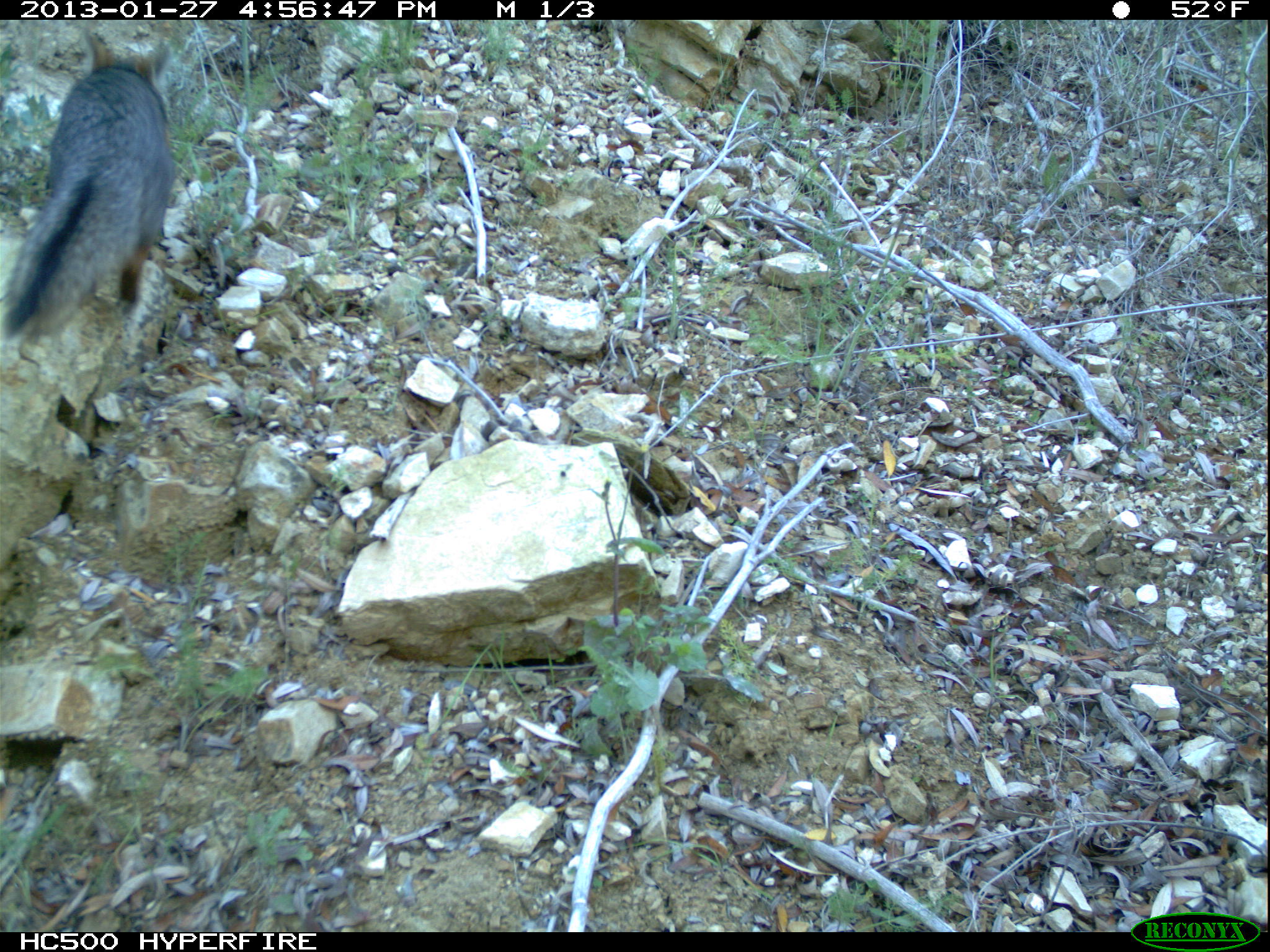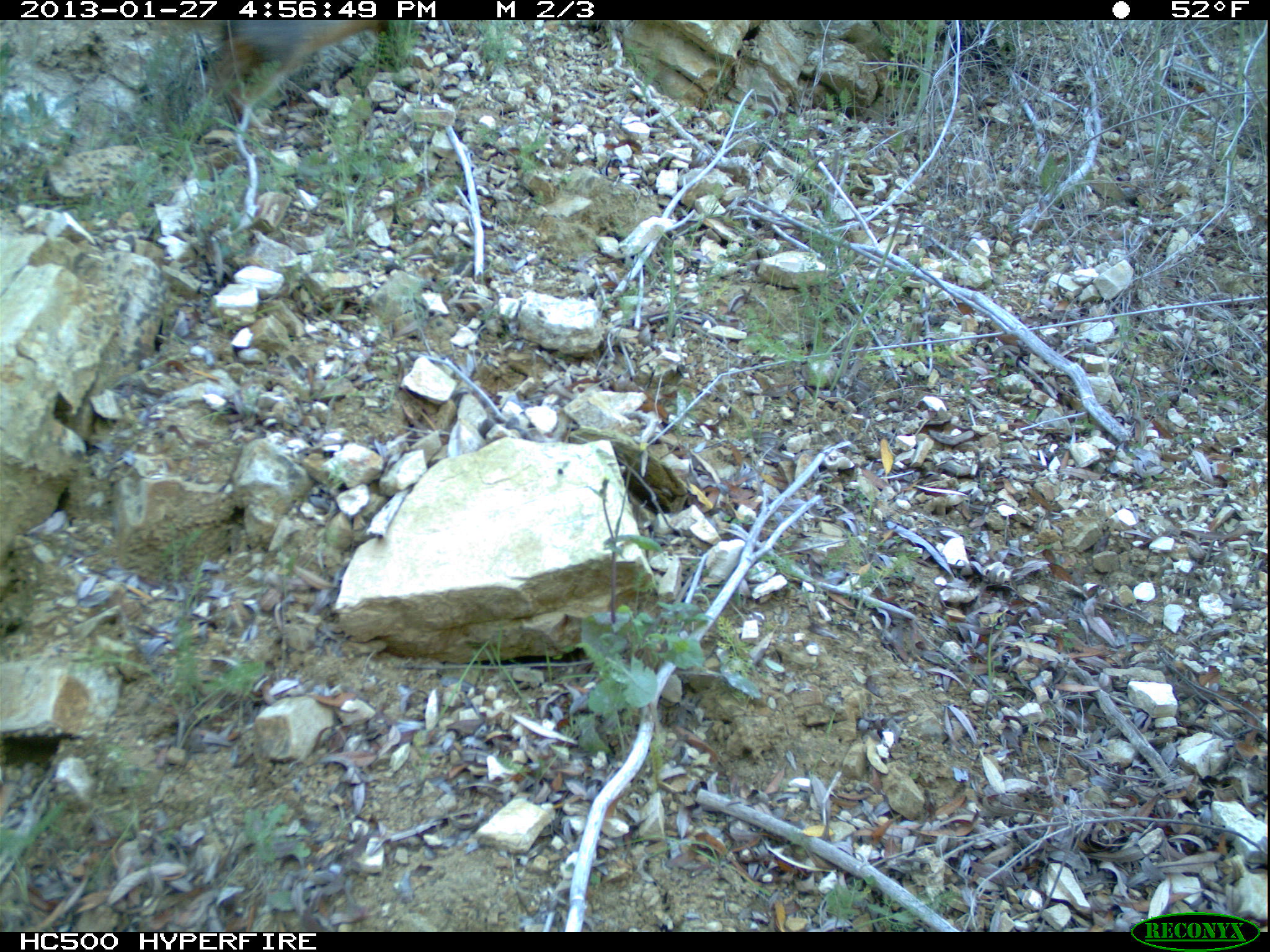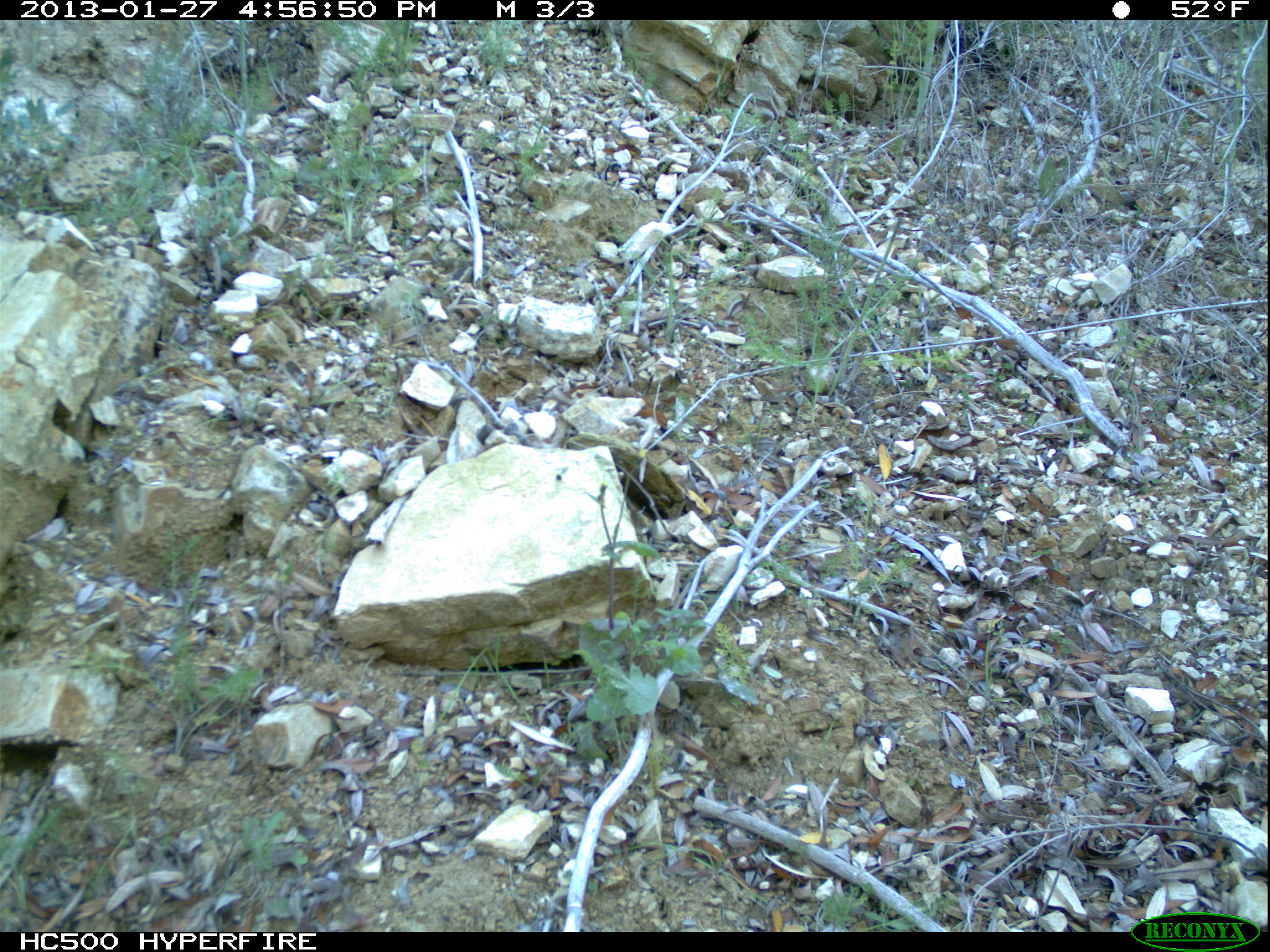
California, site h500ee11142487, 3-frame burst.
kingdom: Animalia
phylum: Chordata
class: Mammalia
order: Carnivora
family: Canidae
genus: Urocyon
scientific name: Urocyon littoralis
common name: island fox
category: fox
Fox (island fox) (Urocyon littoralis).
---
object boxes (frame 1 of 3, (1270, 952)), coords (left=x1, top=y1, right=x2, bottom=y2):
fox: (left=0, top=28, right=177, bottom=348)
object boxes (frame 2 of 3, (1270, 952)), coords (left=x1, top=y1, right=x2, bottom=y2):
fox: (left=210, top=17, right=393, bottom=118)